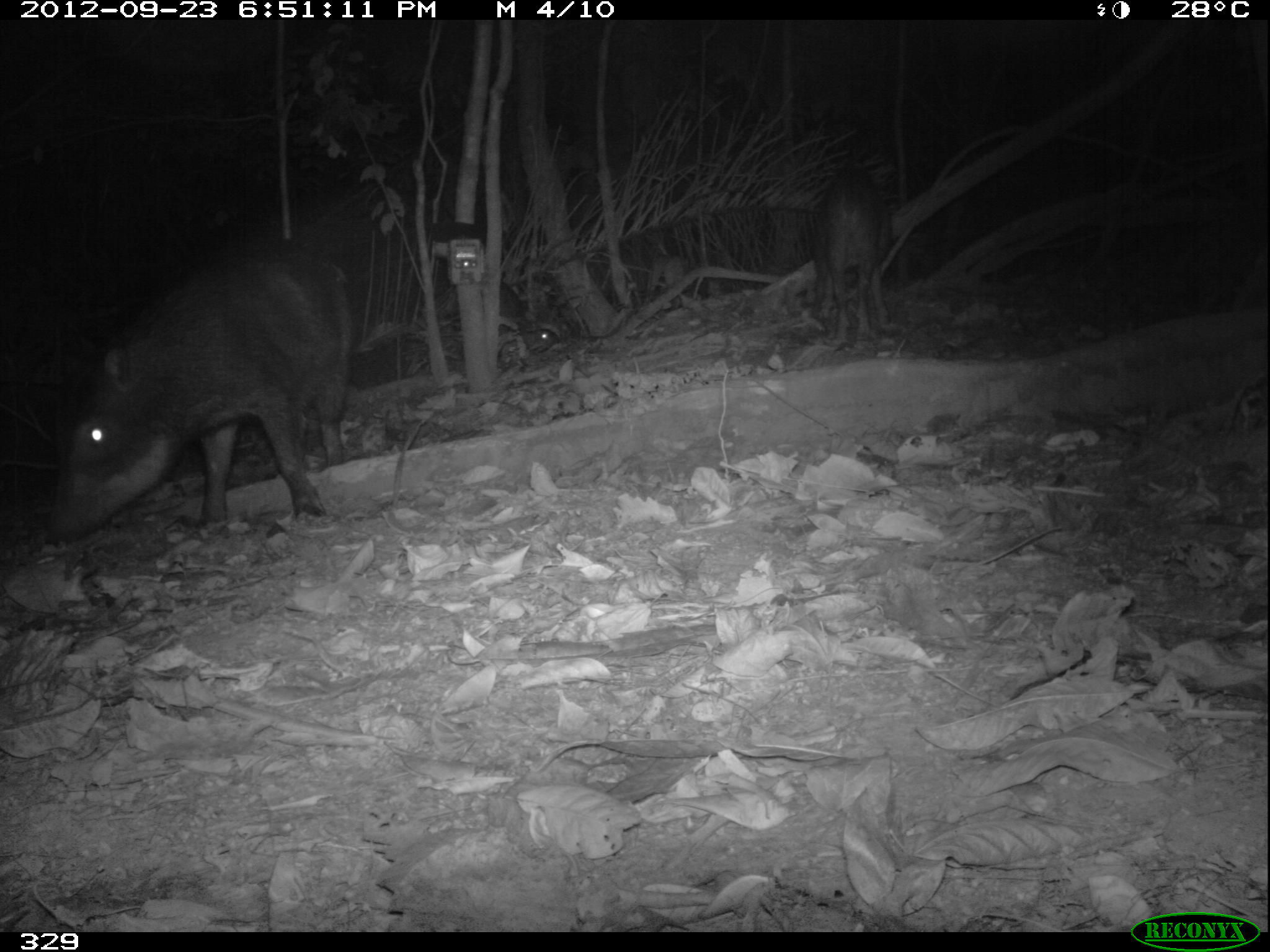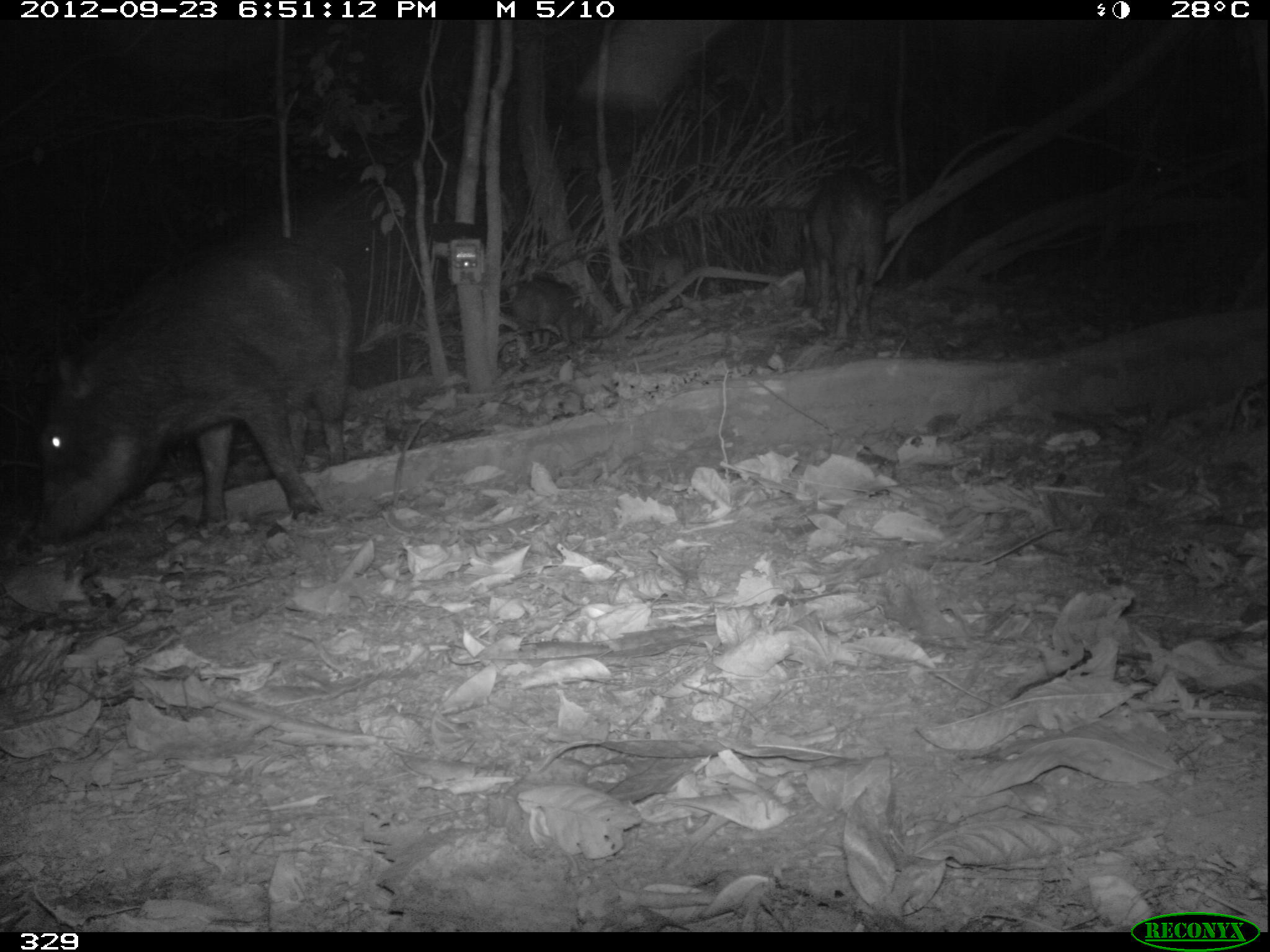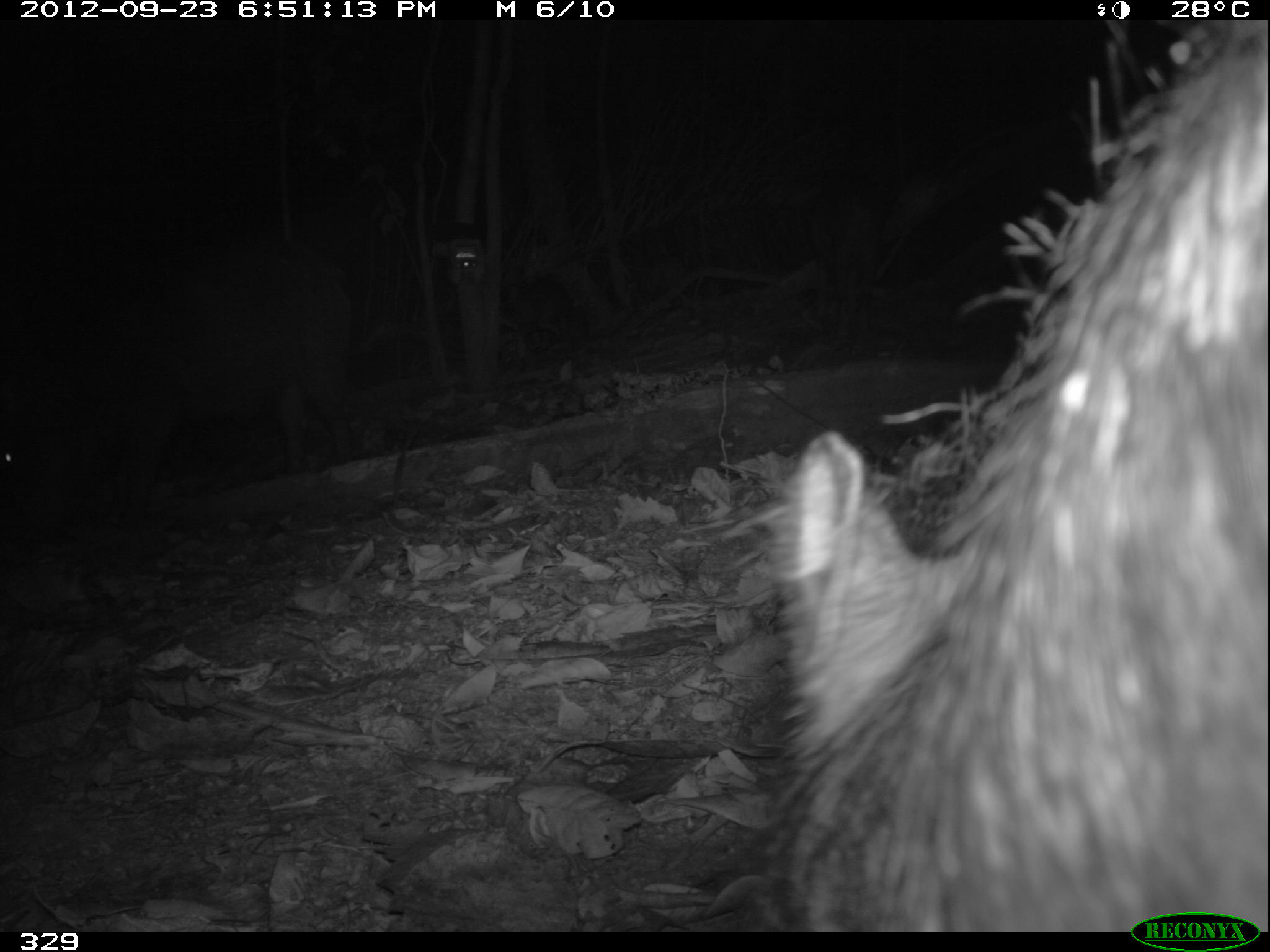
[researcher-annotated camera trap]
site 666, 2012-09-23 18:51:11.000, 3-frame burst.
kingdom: Animalia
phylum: Chordata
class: Mammalia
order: Artiodactyla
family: Tayassuidae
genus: Tayassu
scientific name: Tayassu pecari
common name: white-lipped peccary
Tayassu pecari (white-lipped peccary).